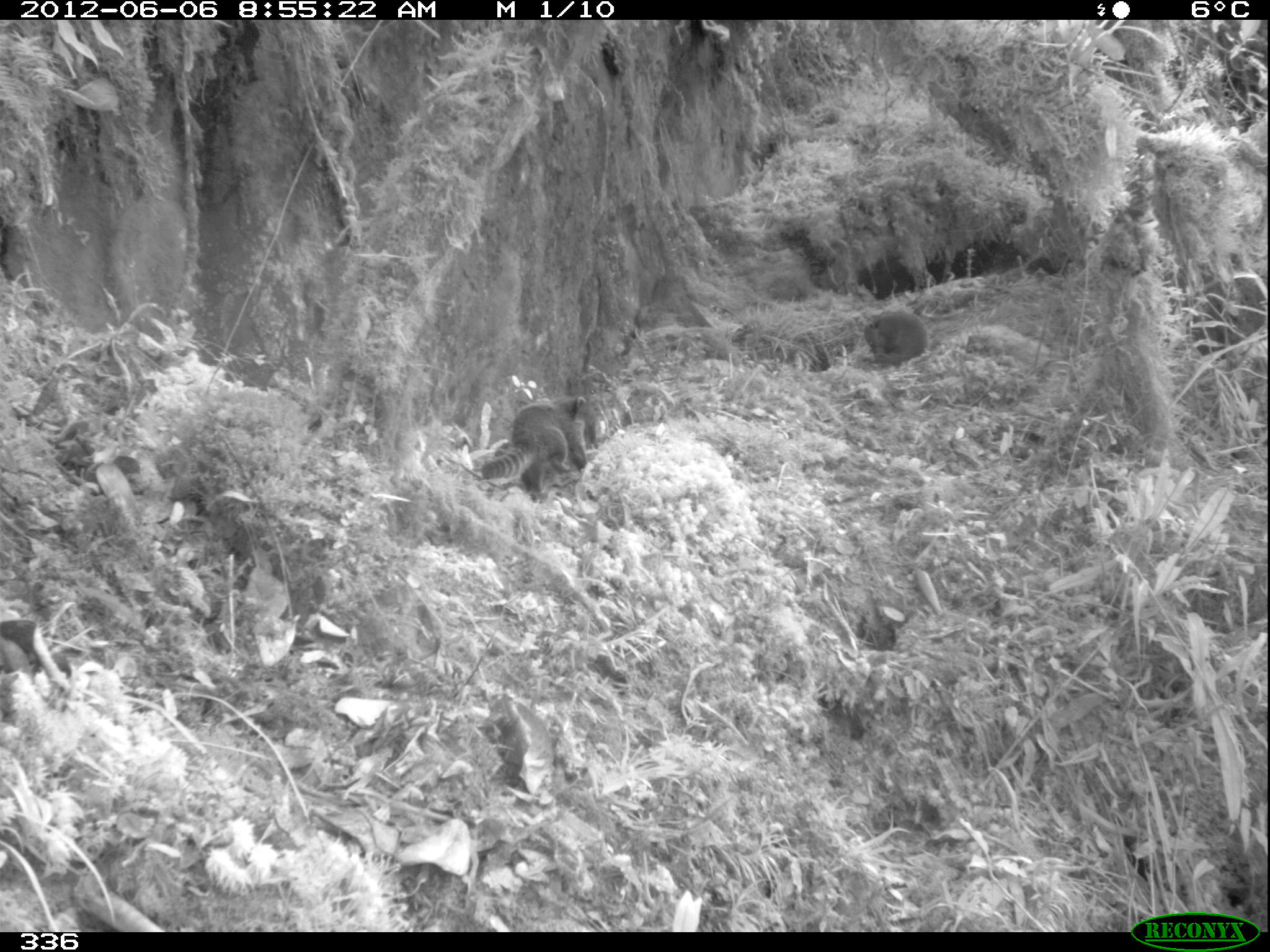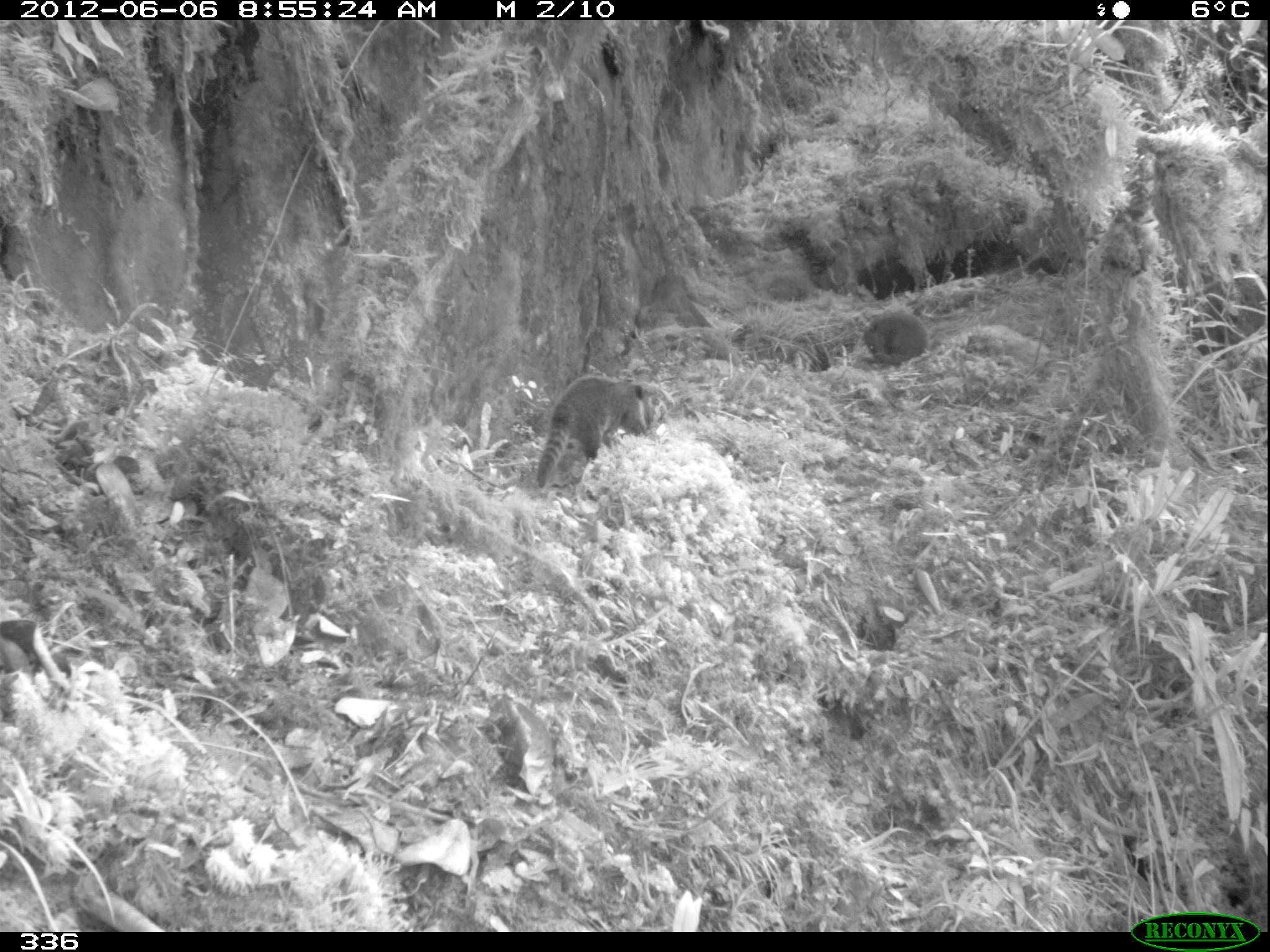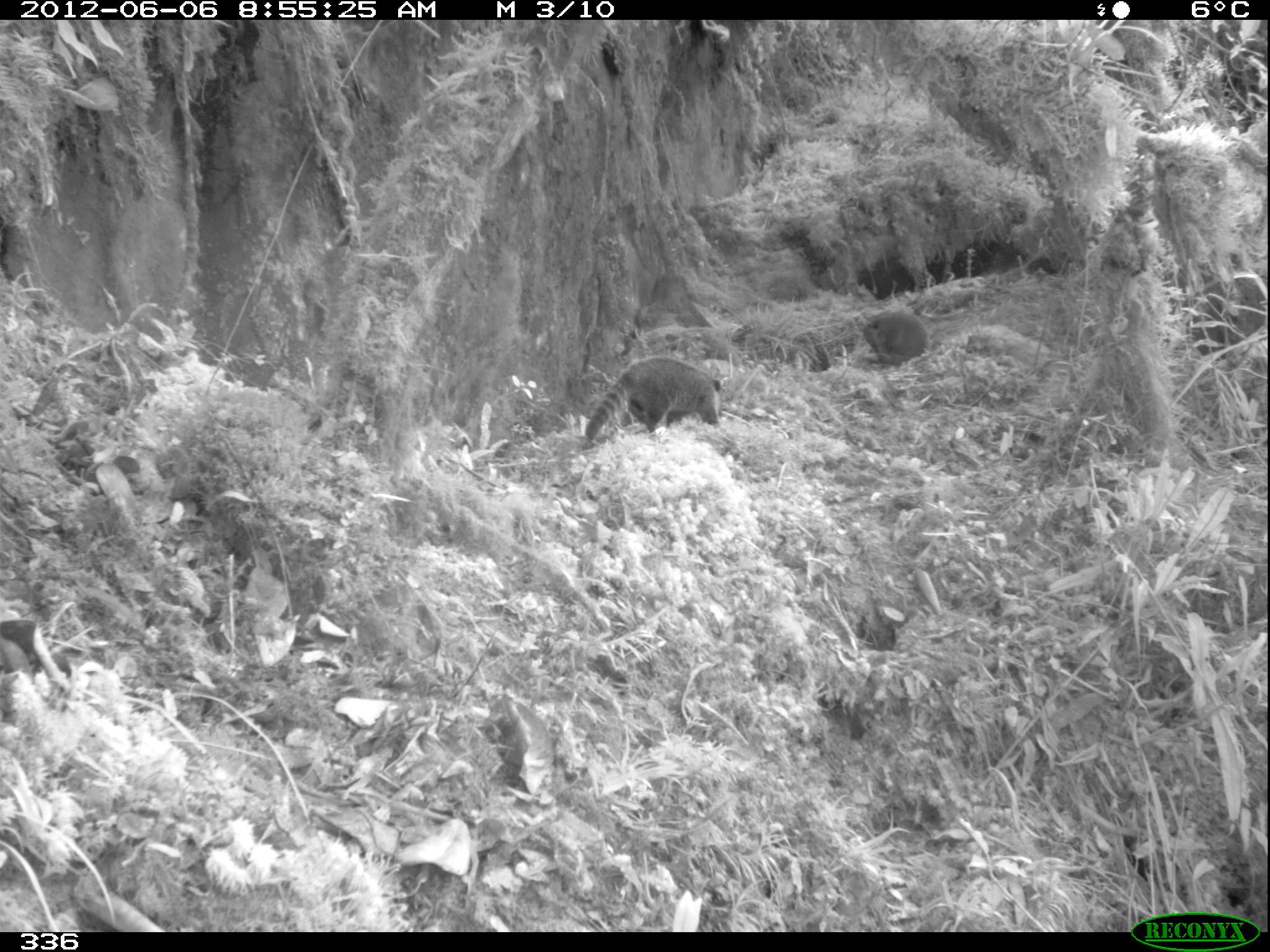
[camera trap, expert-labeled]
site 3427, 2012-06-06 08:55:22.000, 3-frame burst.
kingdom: Animalia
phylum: Chordata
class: Mammalia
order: Carnivora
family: Procyonidae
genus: Nasua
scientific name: Nasua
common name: coatis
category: unknown coati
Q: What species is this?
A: Unknown coati (coatis) (Nasua).